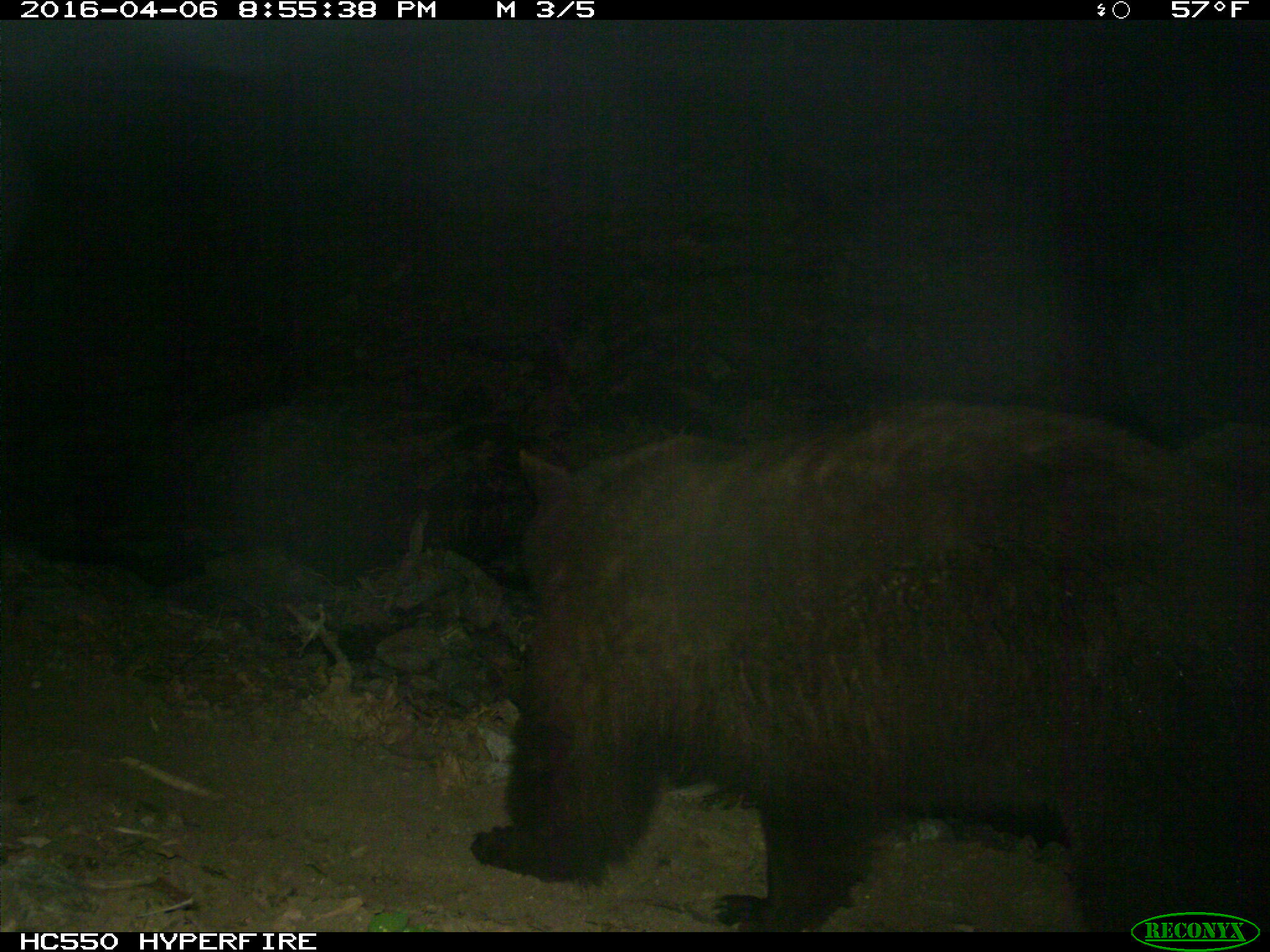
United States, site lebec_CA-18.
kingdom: Animalia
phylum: Chordata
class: Mammalia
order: Carnivora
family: Ursidae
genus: Ursus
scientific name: Ursus americanus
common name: american black bear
Ursus americanus (american black bear).